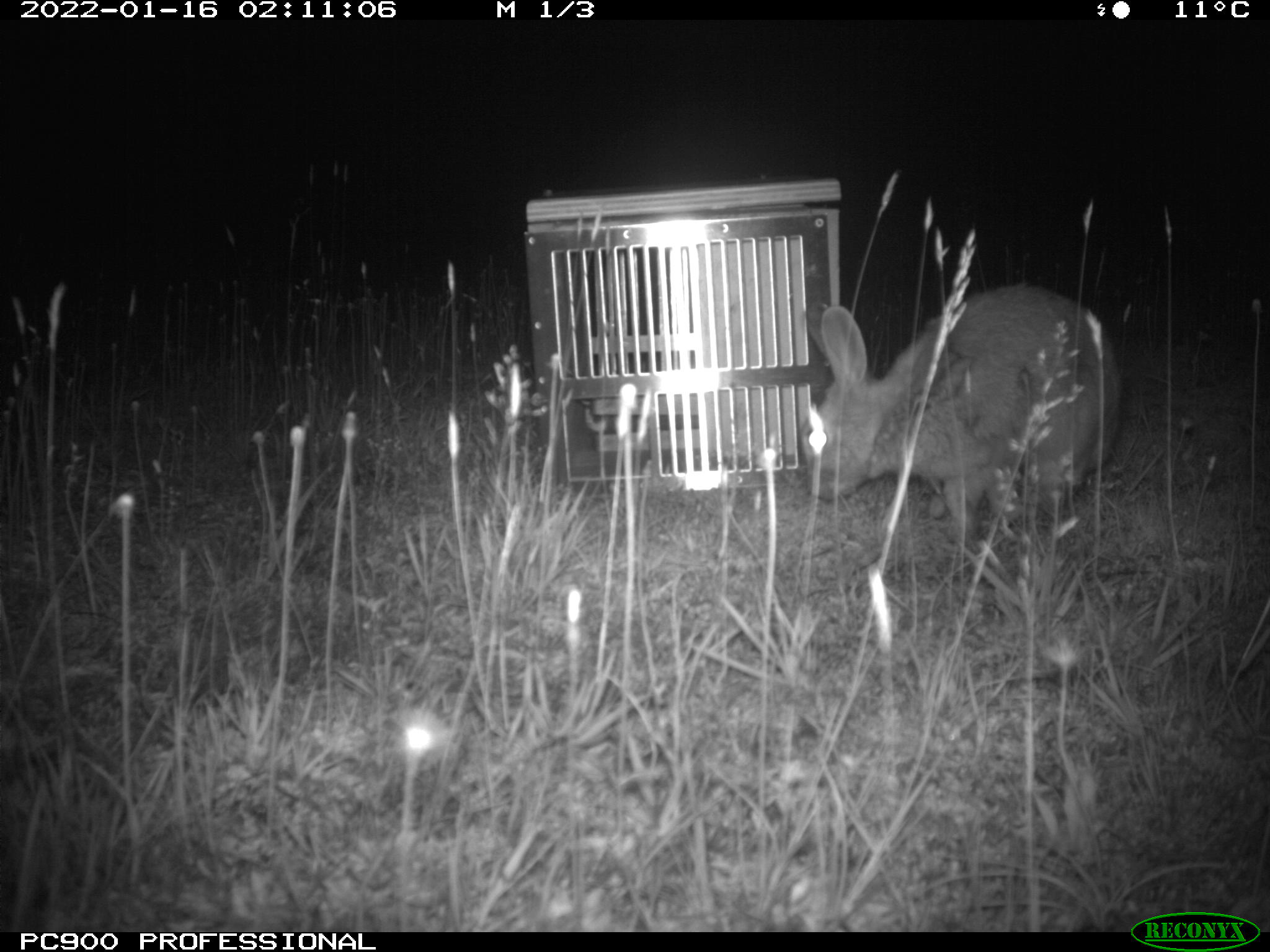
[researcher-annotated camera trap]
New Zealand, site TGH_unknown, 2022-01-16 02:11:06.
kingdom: Animalia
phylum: Chordata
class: Mammalia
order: Lagomorpha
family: Leporidae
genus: Oryctolagus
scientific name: Oryctolagus cuniculus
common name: european rabbit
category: rabbit